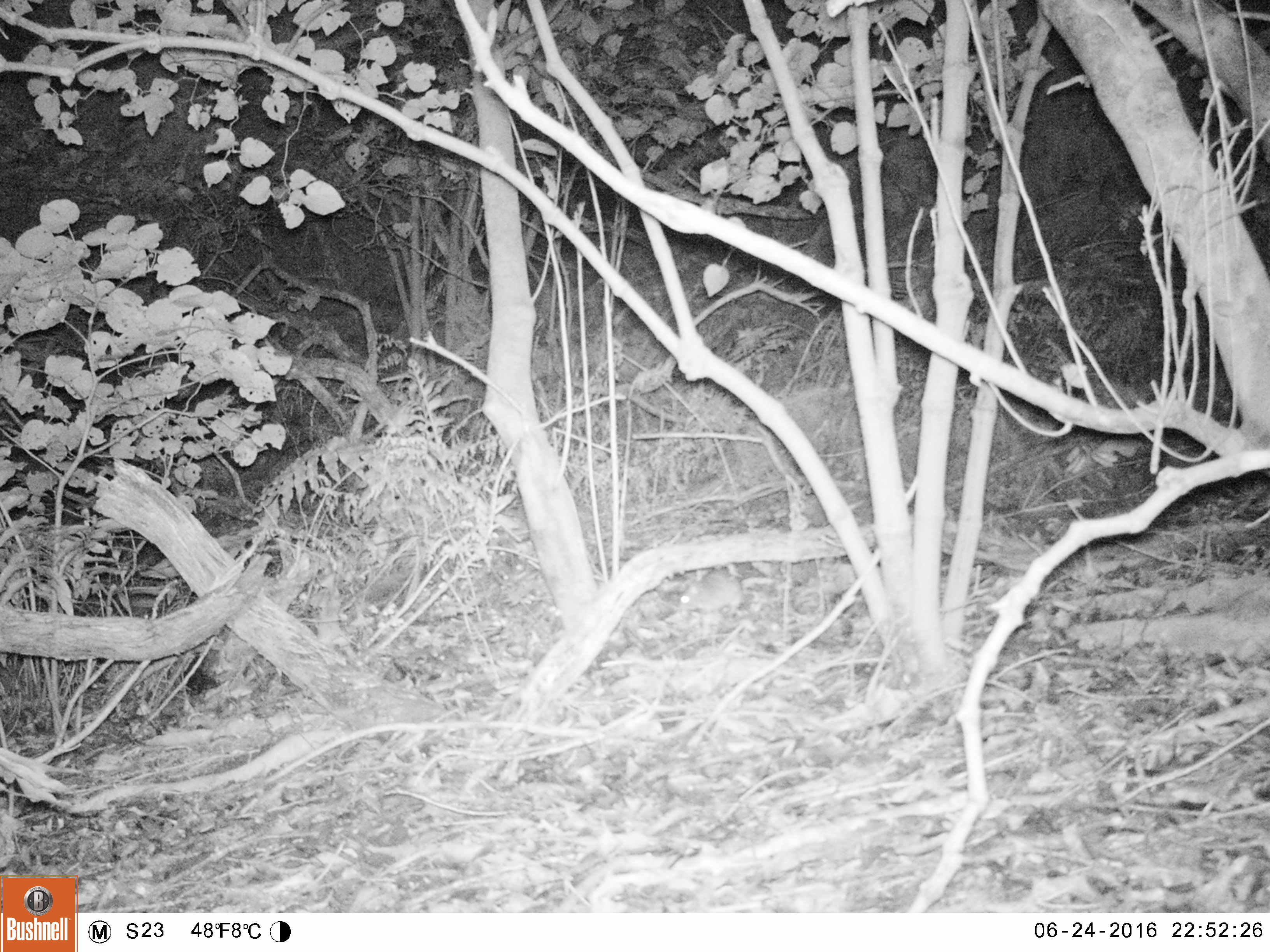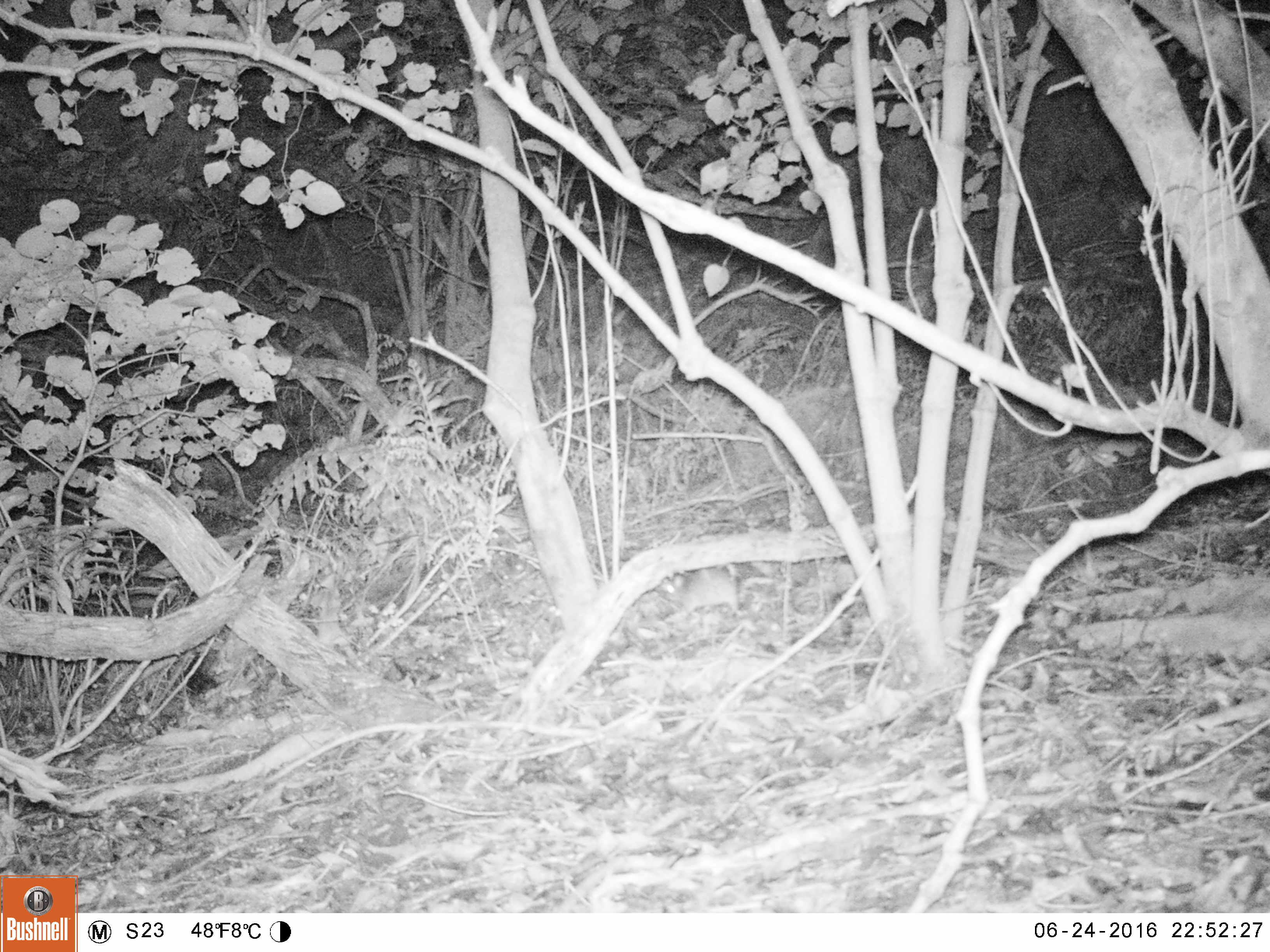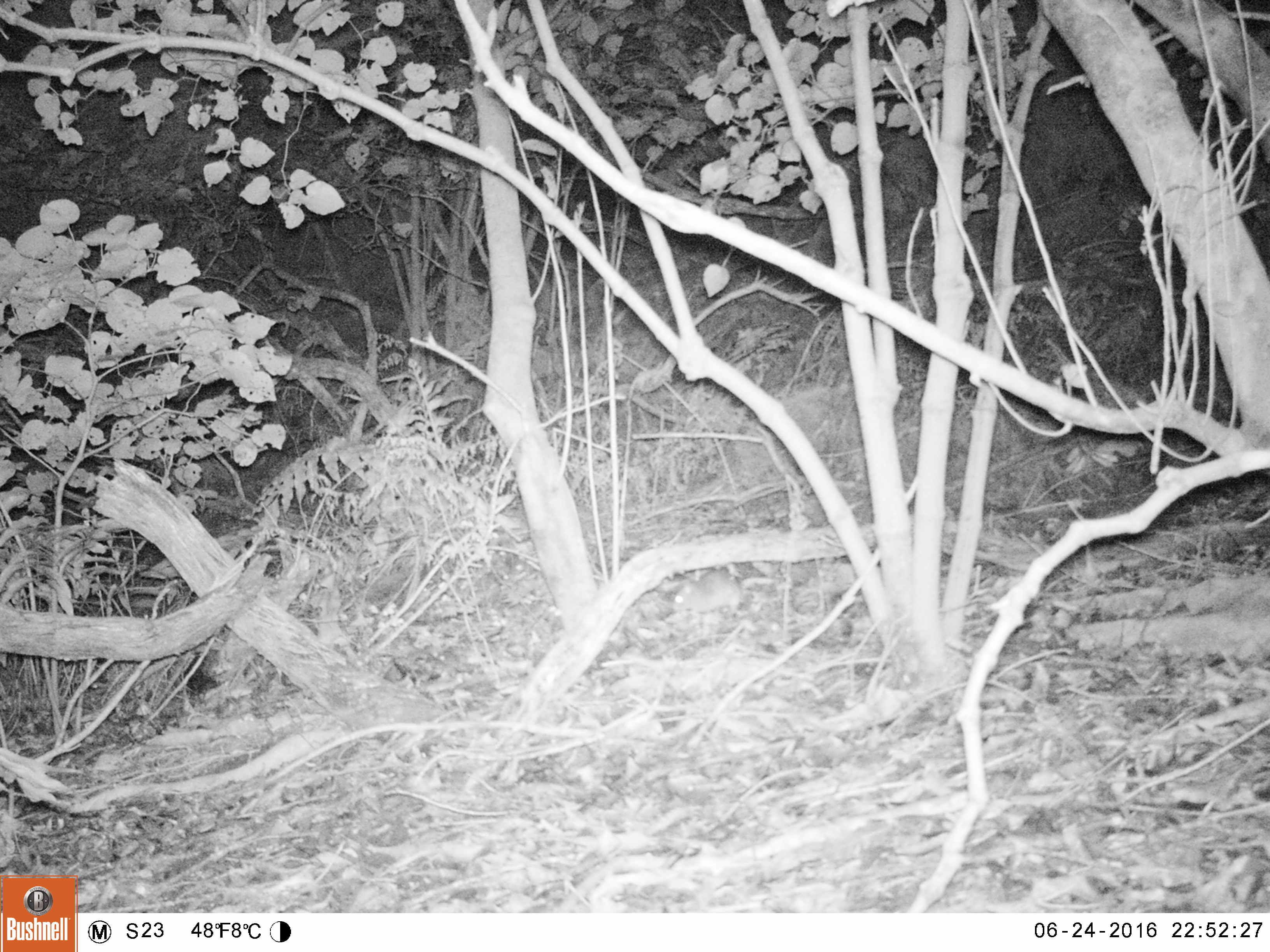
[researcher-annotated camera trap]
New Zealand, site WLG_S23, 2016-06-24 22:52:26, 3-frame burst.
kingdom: Animalia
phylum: Chordata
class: Mammalia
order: Rodentia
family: Muridae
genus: Rattus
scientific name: Rattus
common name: rat